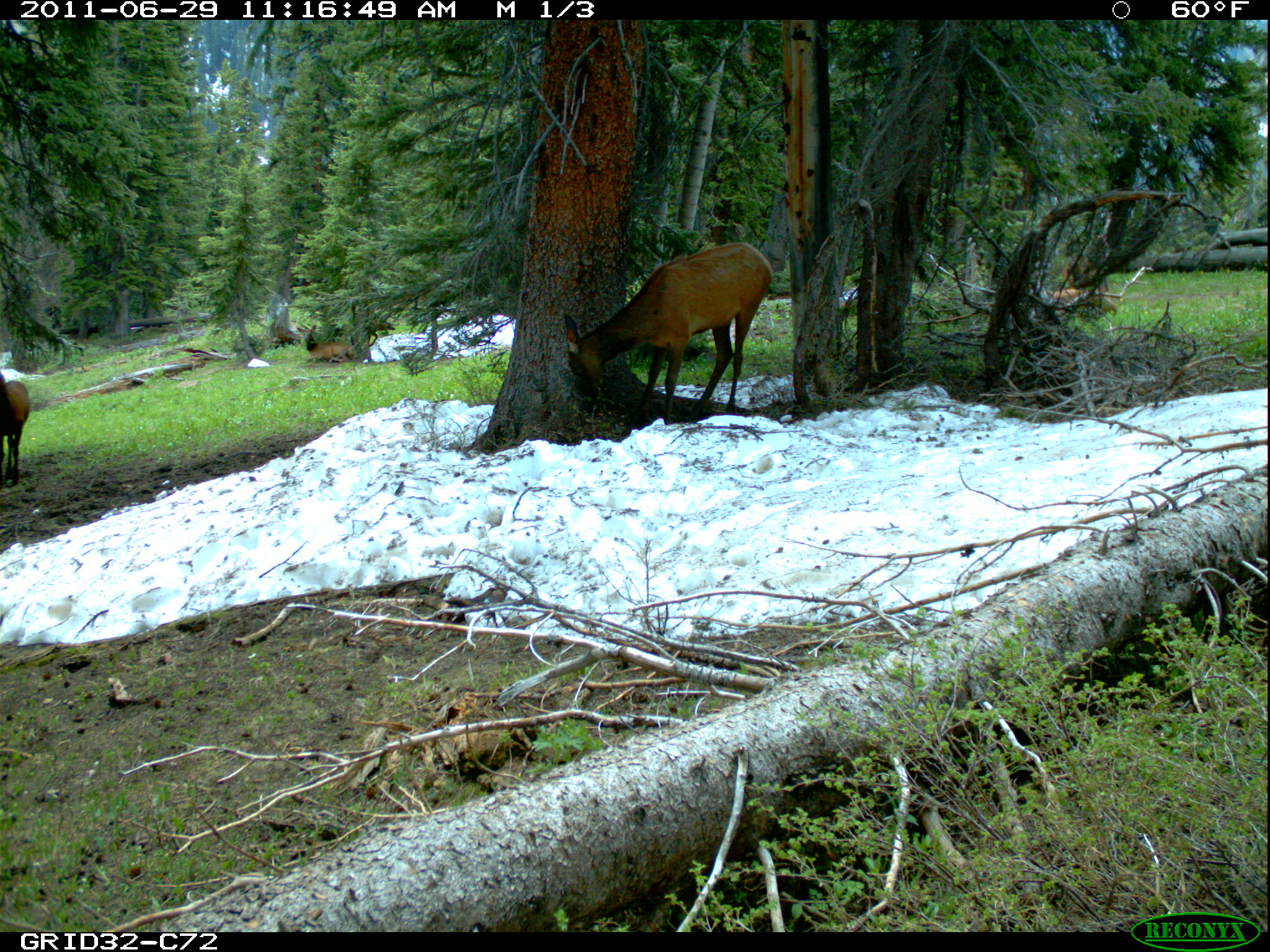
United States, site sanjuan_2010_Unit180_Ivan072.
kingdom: Animalia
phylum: Chordata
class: Mammalia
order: Artiodactyla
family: Cervidae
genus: Cervus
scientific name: Cervus elaphus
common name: red deer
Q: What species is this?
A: Cervus elaphus (red deer).